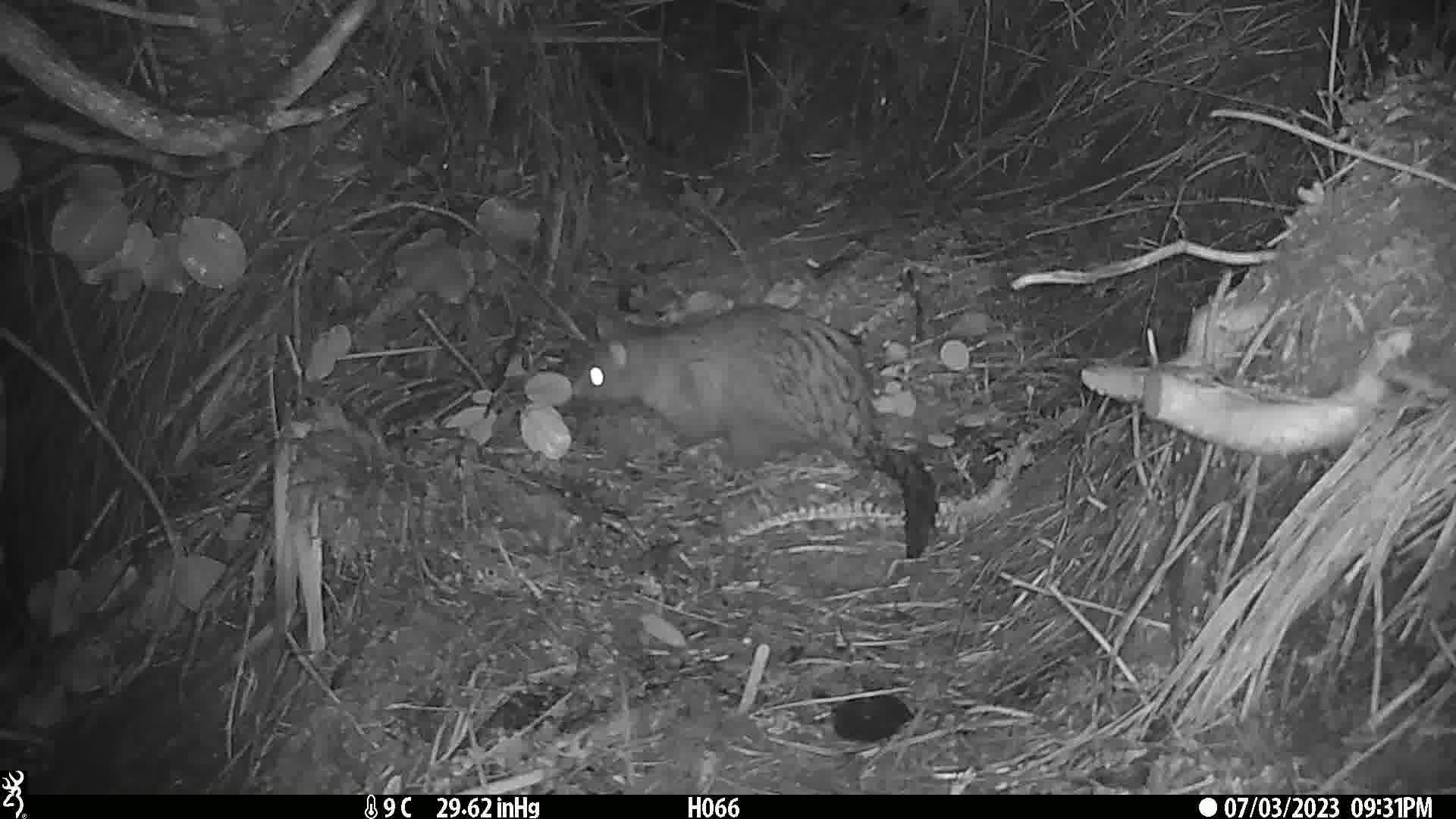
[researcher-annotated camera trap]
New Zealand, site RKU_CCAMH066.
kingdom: Animalia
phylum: Chordata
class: Mammalia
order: Diprotodontia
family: Phalangeridae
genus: Trichosurus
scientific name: Trichosurus vulpecula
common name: common brushtail possum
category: possum